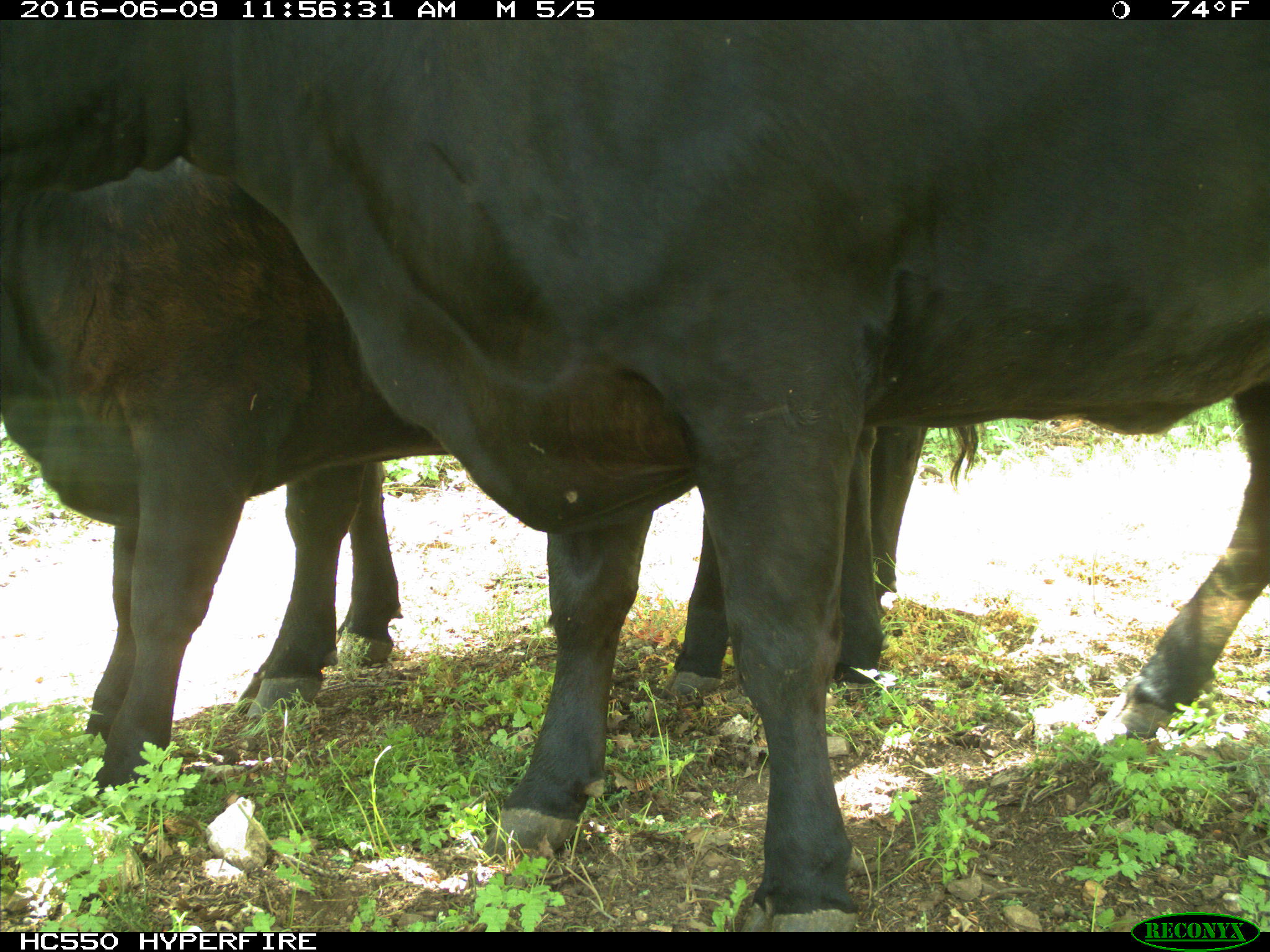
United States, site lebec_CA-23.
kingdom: Animalia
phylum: Chordata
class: Mammalia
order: Artiodactyla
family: Bovidae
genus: Bos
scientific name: Bos taurus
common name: domestic cow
Bos taurus (domestic cow).